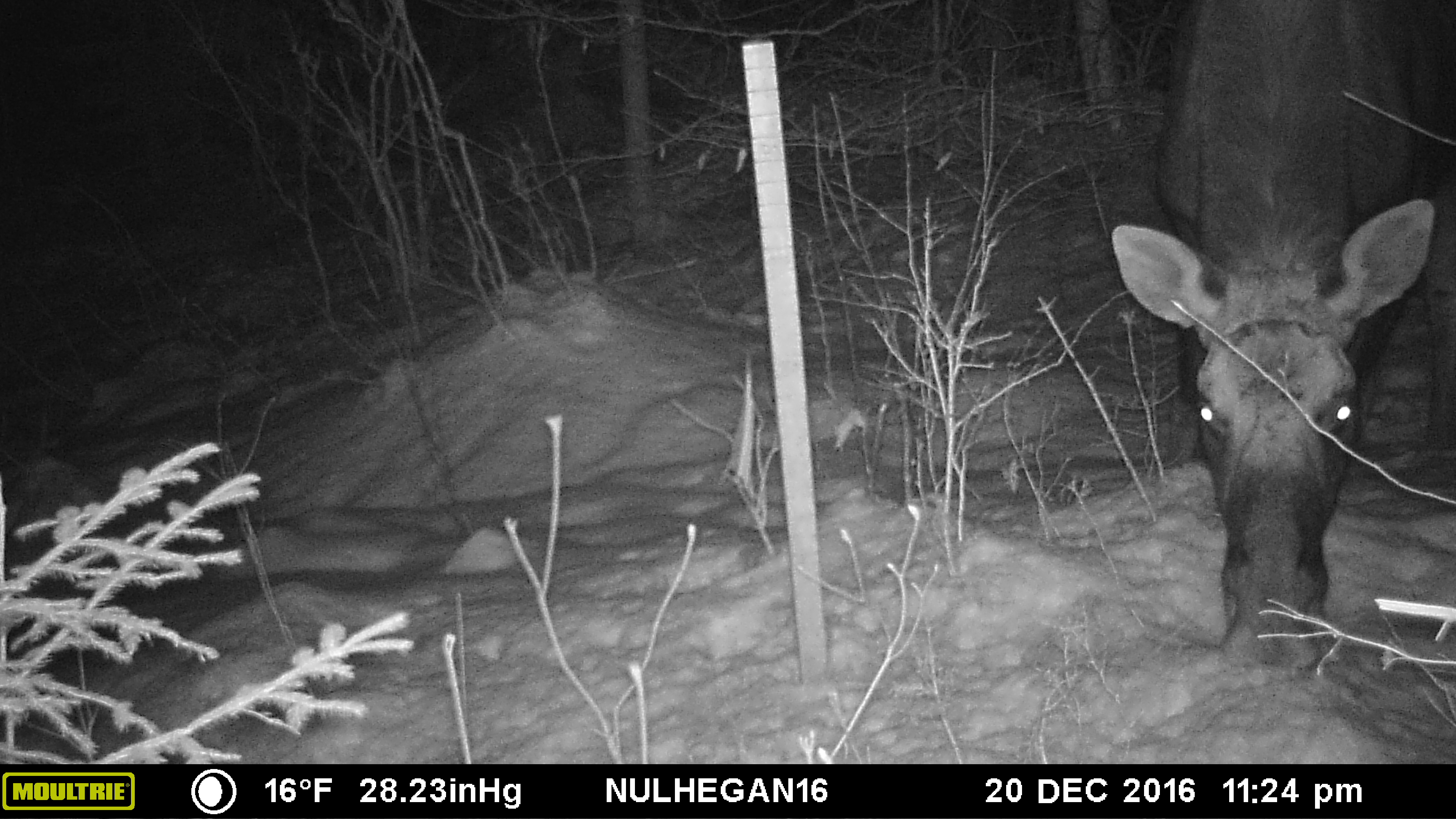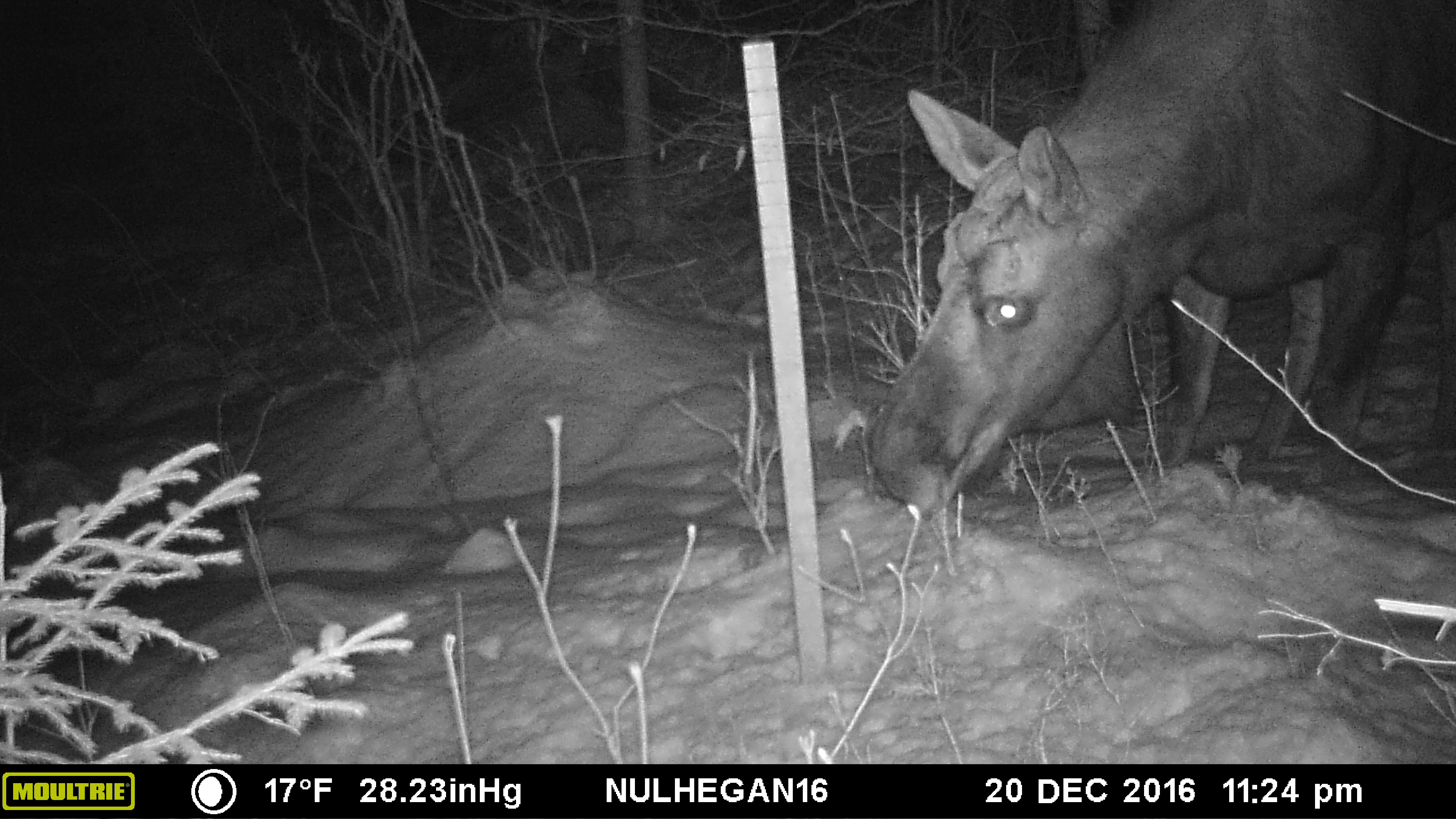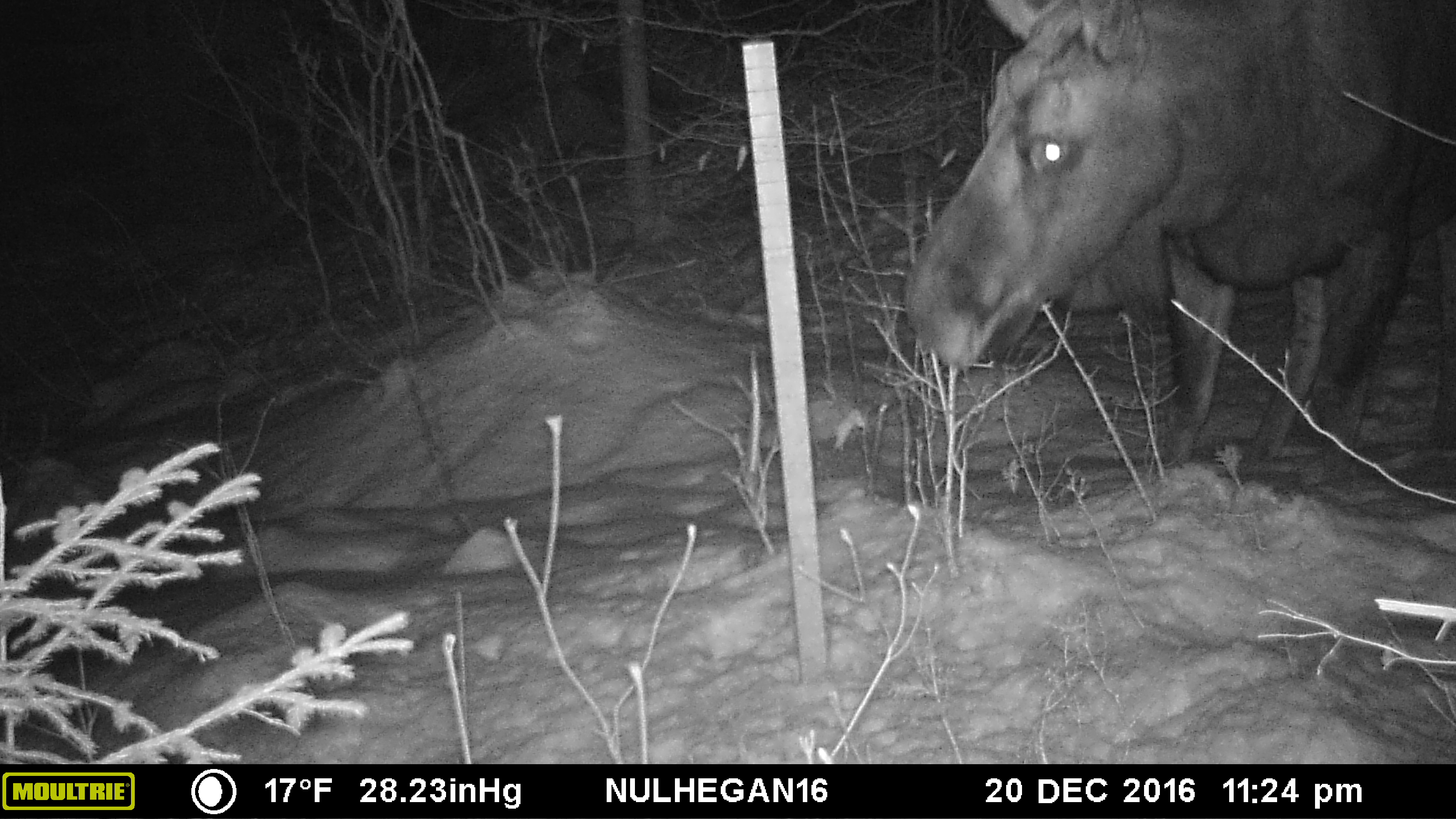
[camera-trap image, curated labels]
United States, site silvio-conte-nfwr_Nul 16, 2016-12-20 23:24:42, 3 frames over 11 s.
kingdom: Animalia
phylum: Chordata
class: Mammalia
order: Artiodactyla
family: Cervidae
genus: Alces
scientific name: Alces alces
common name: moose